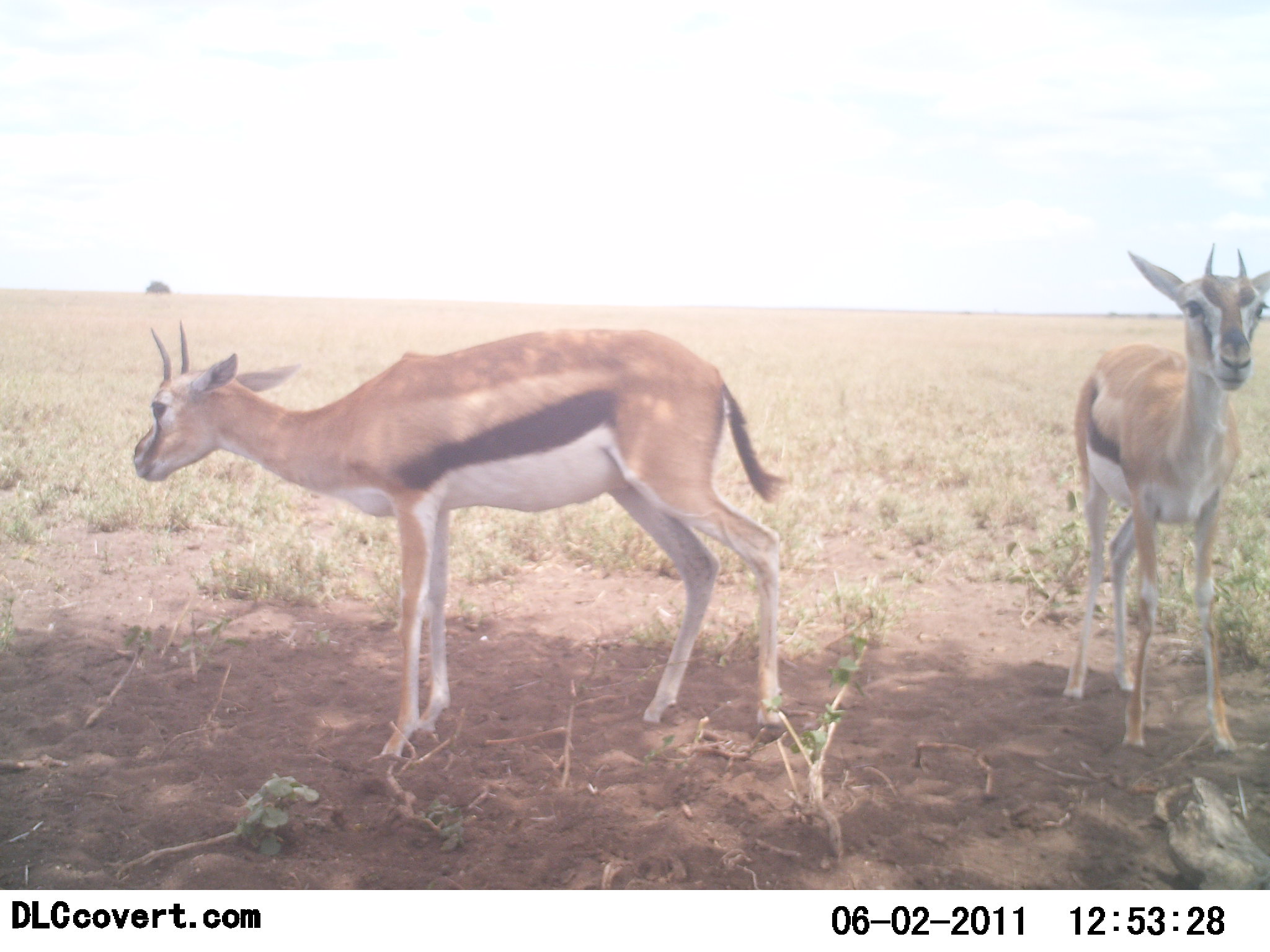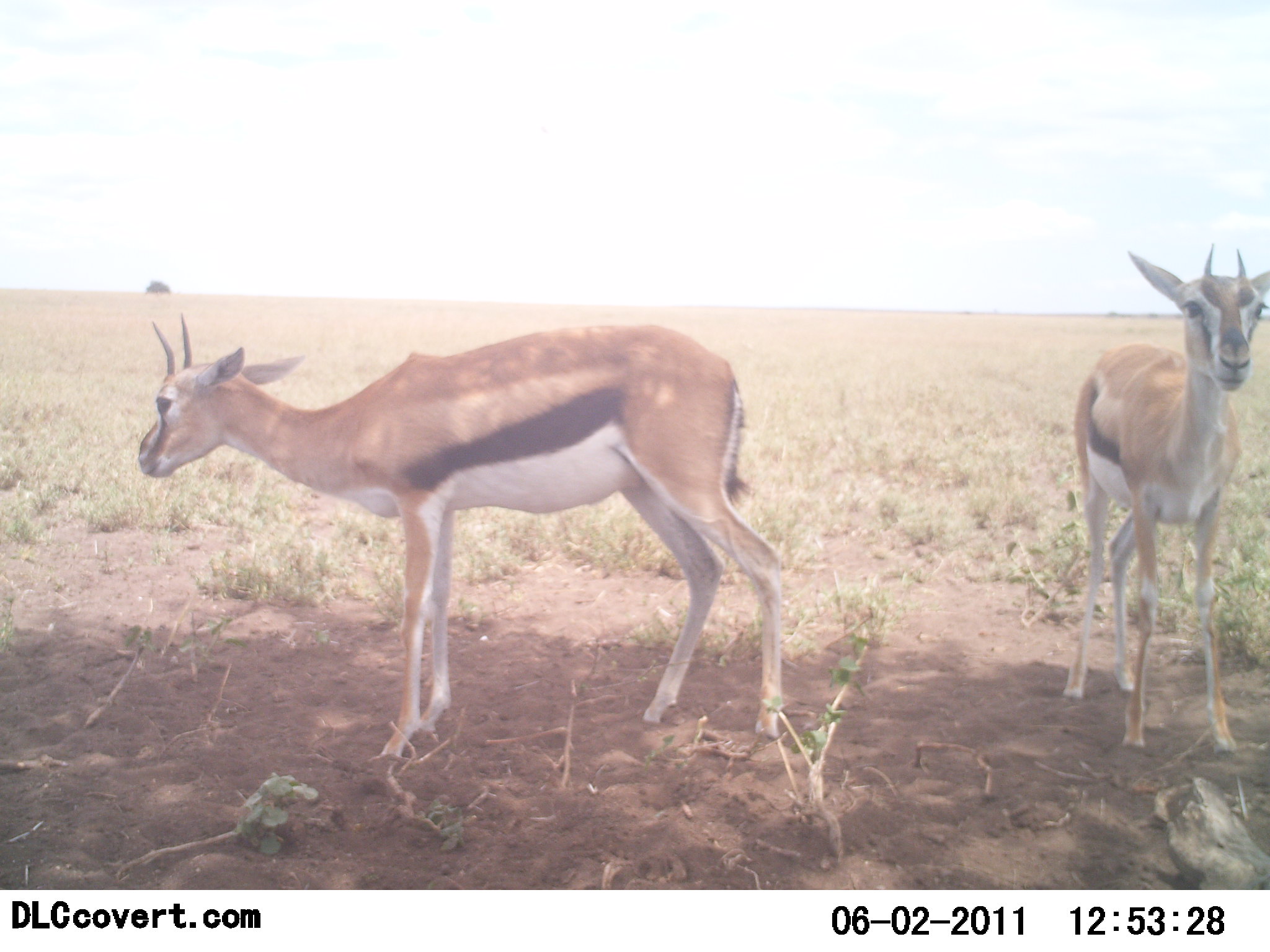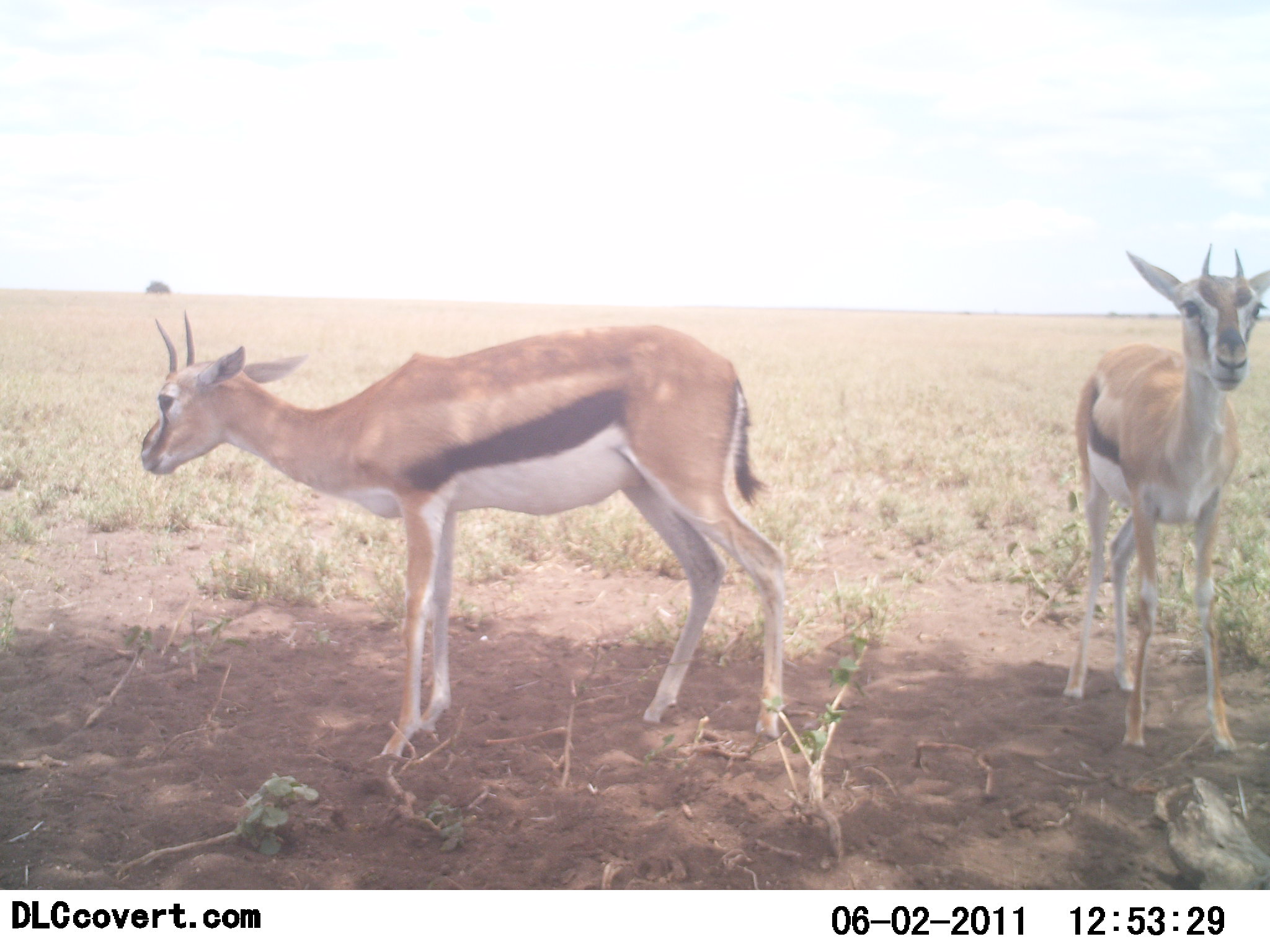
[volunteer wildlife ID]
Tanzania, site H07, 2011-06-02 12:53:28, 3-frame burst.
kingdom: Animalia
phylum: Chordata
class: Mammalia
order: Artiodactyla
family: Bovidae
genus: Eudorcas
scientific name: Eudorcas thomsonii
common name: thomson's gazelle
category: gazellethomsons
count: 2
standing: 100%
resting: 0%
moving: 0%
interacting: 0%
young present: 0%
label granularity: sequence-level